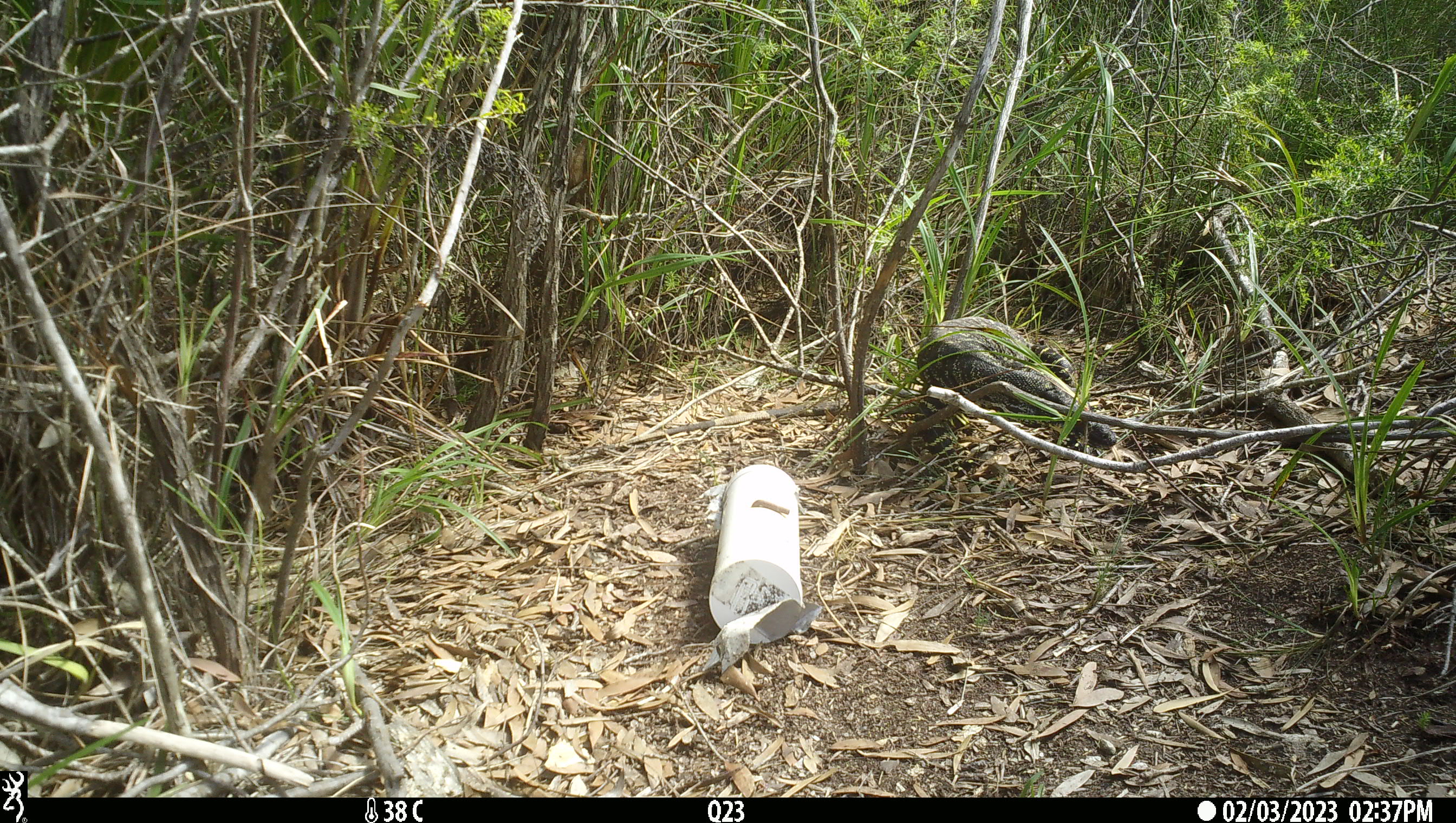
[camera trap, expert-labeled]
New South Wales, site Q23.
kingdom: Animalia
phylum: Chordata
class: Reptilia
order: Squamata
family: Varanidae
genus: Varanus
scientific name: Varanus varius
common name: lace monitor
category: goanna